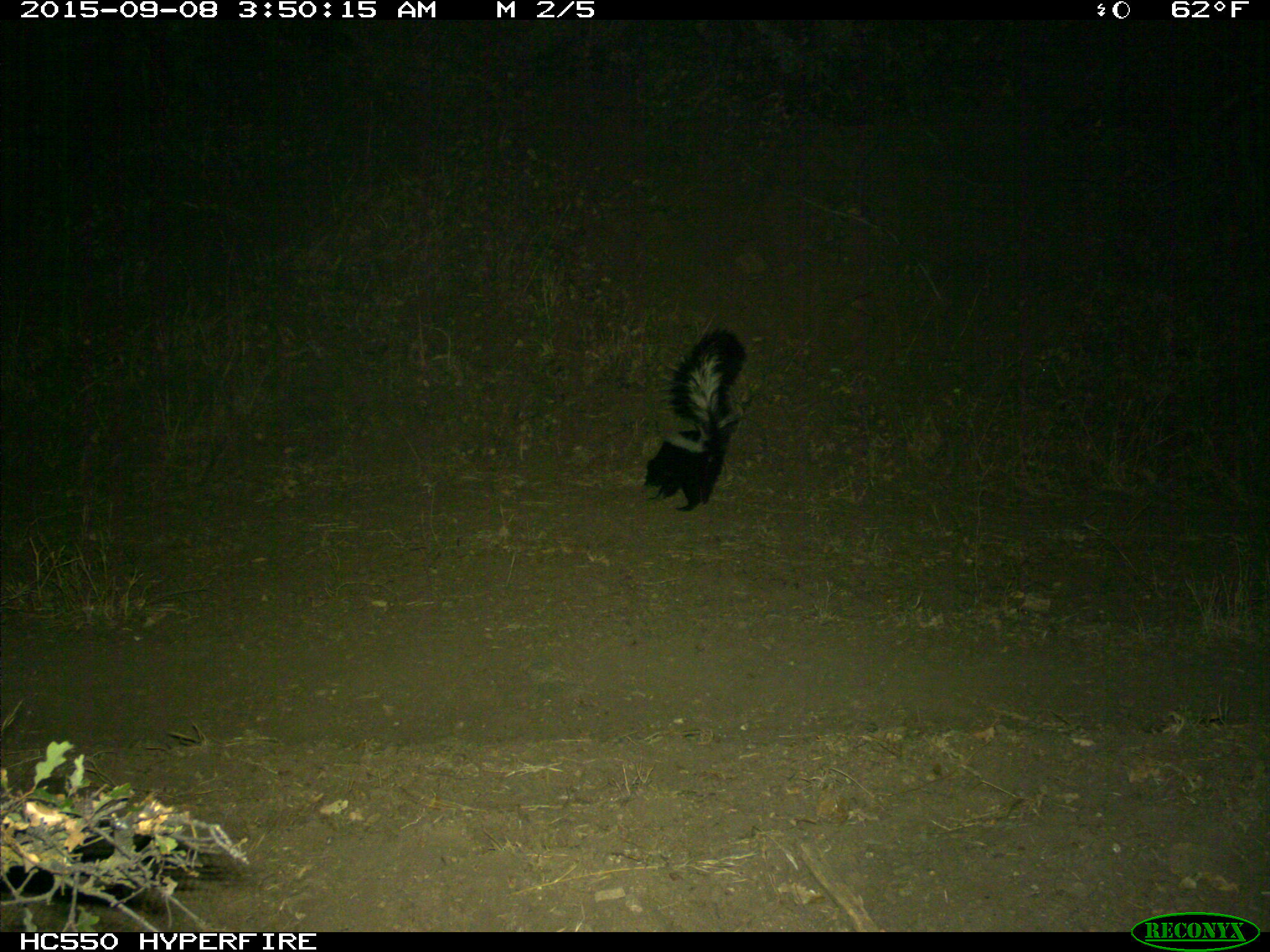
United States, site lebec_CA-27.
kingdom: Animalia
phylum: Chordata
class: Mammalia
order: Carnivora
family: Mephitidae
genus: Mephitis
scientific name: Mephitis mephitis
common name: striped skunk